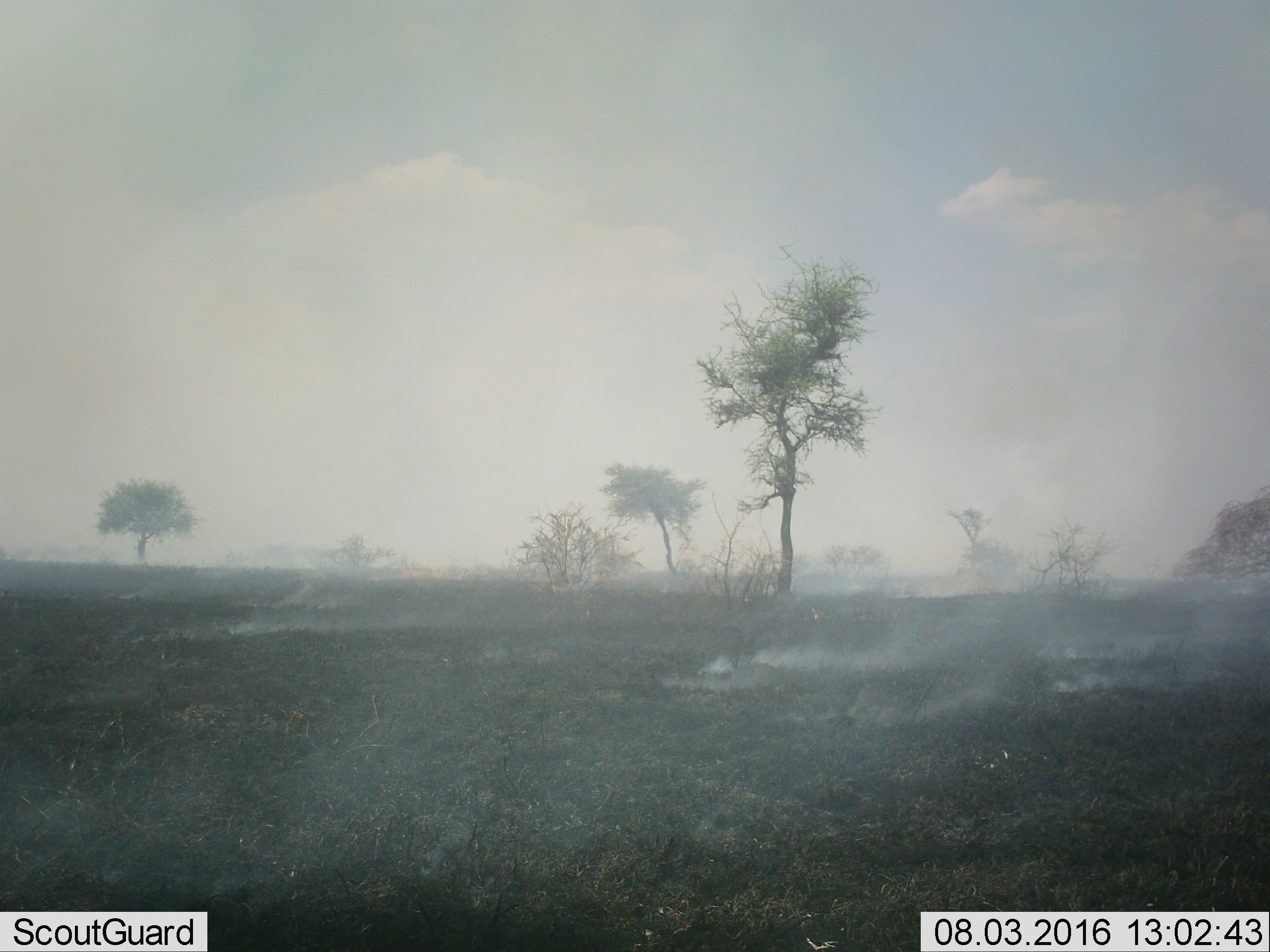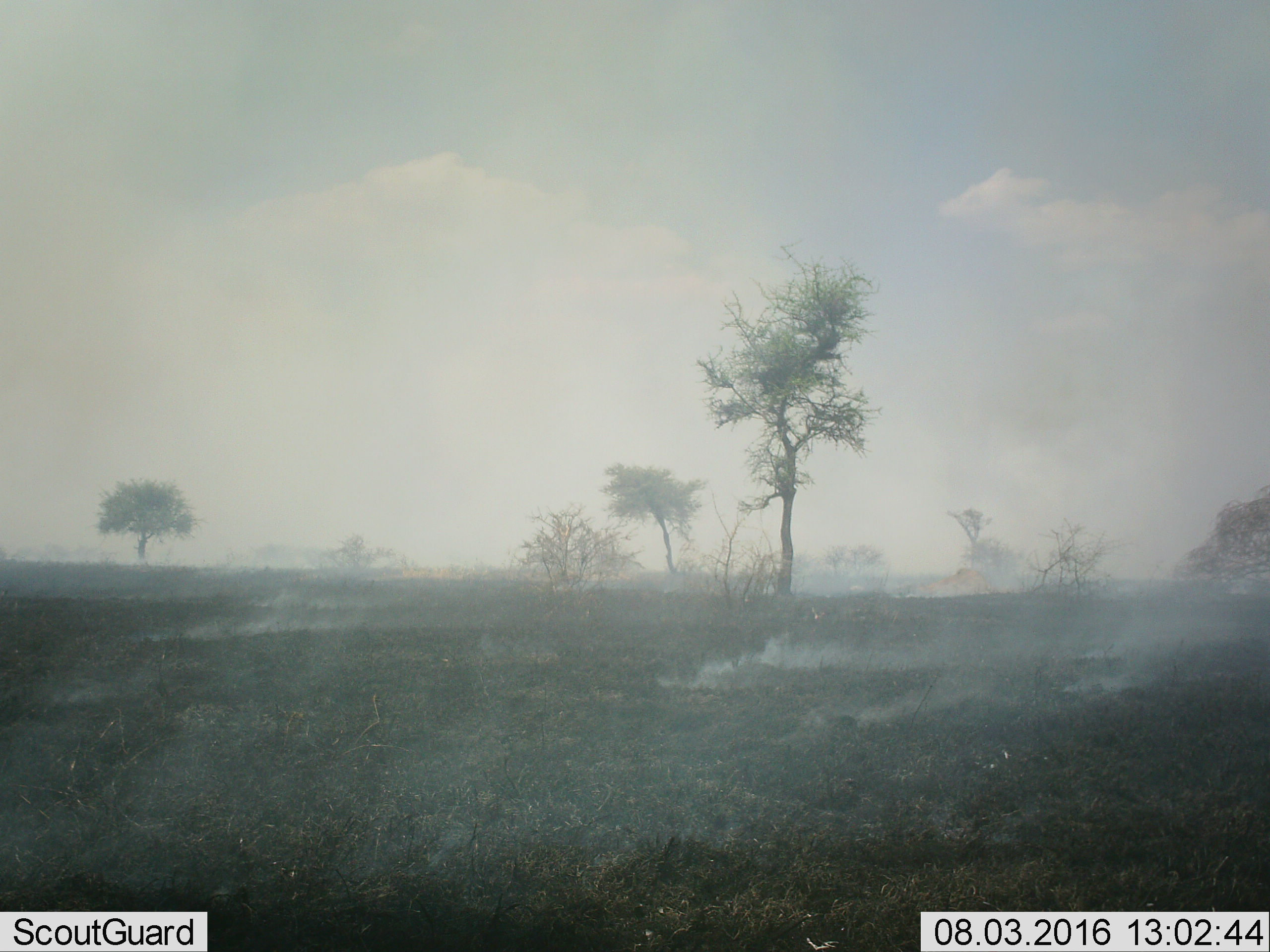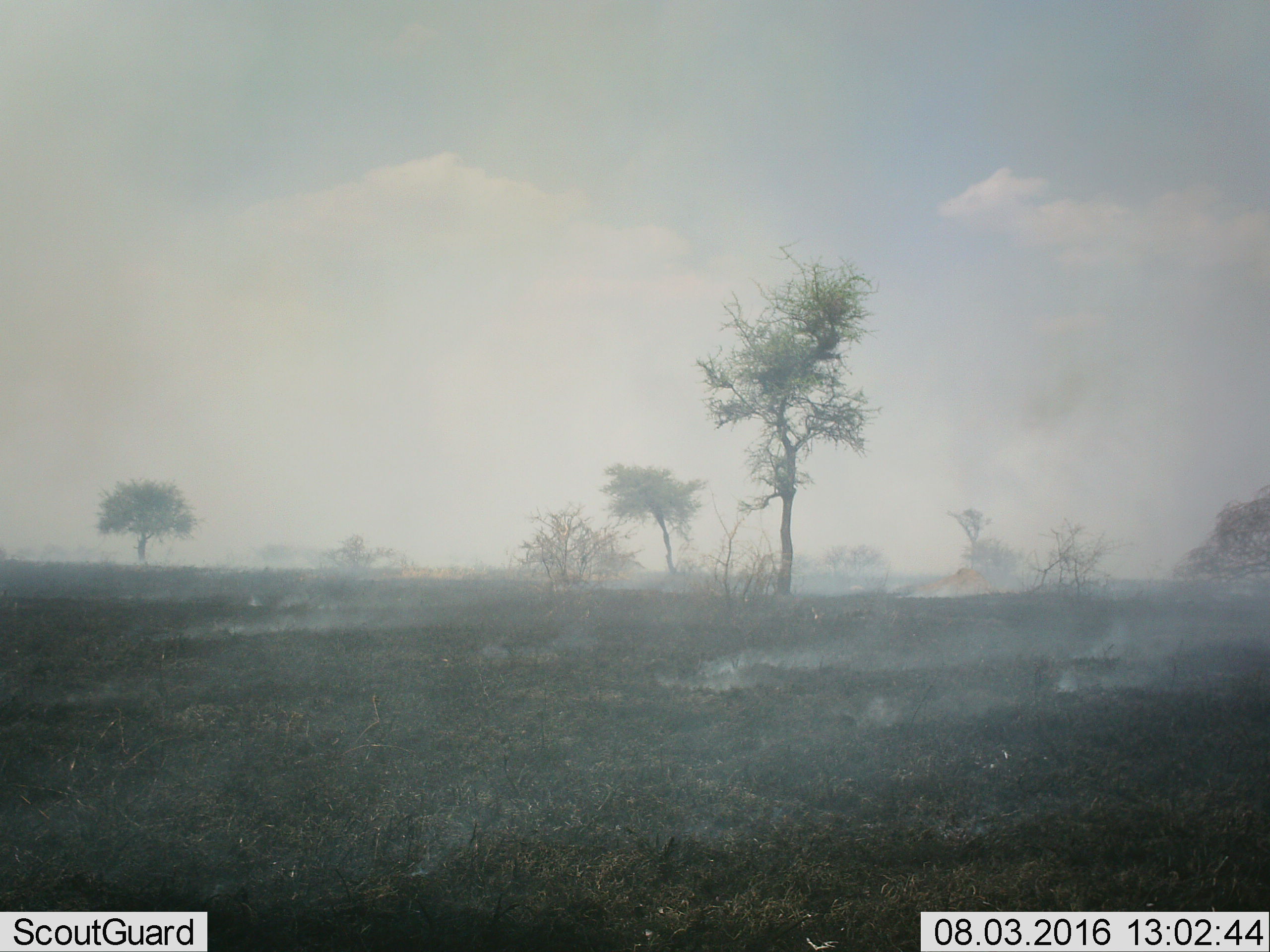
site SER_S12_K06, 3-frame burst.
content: unidentified animal